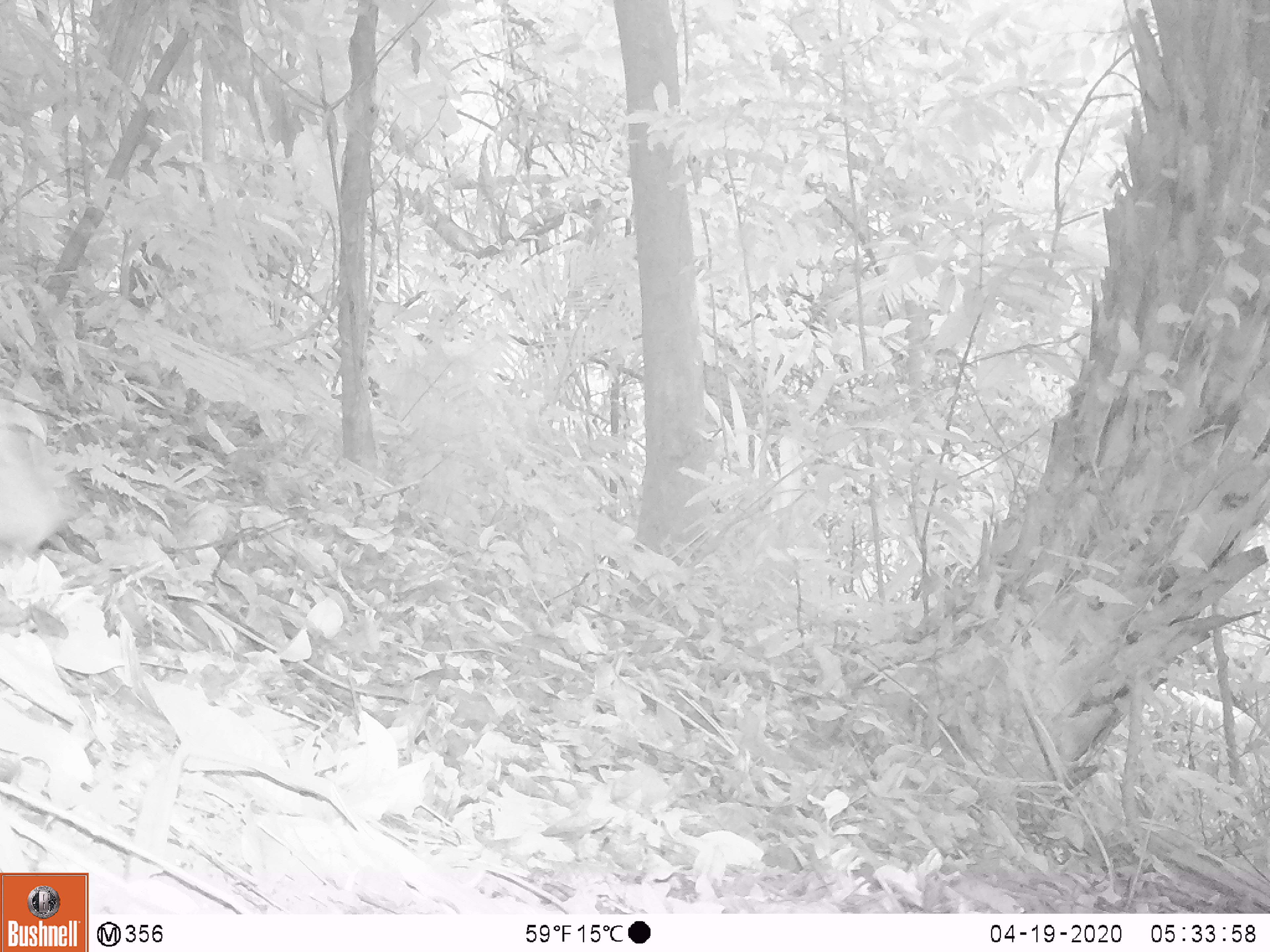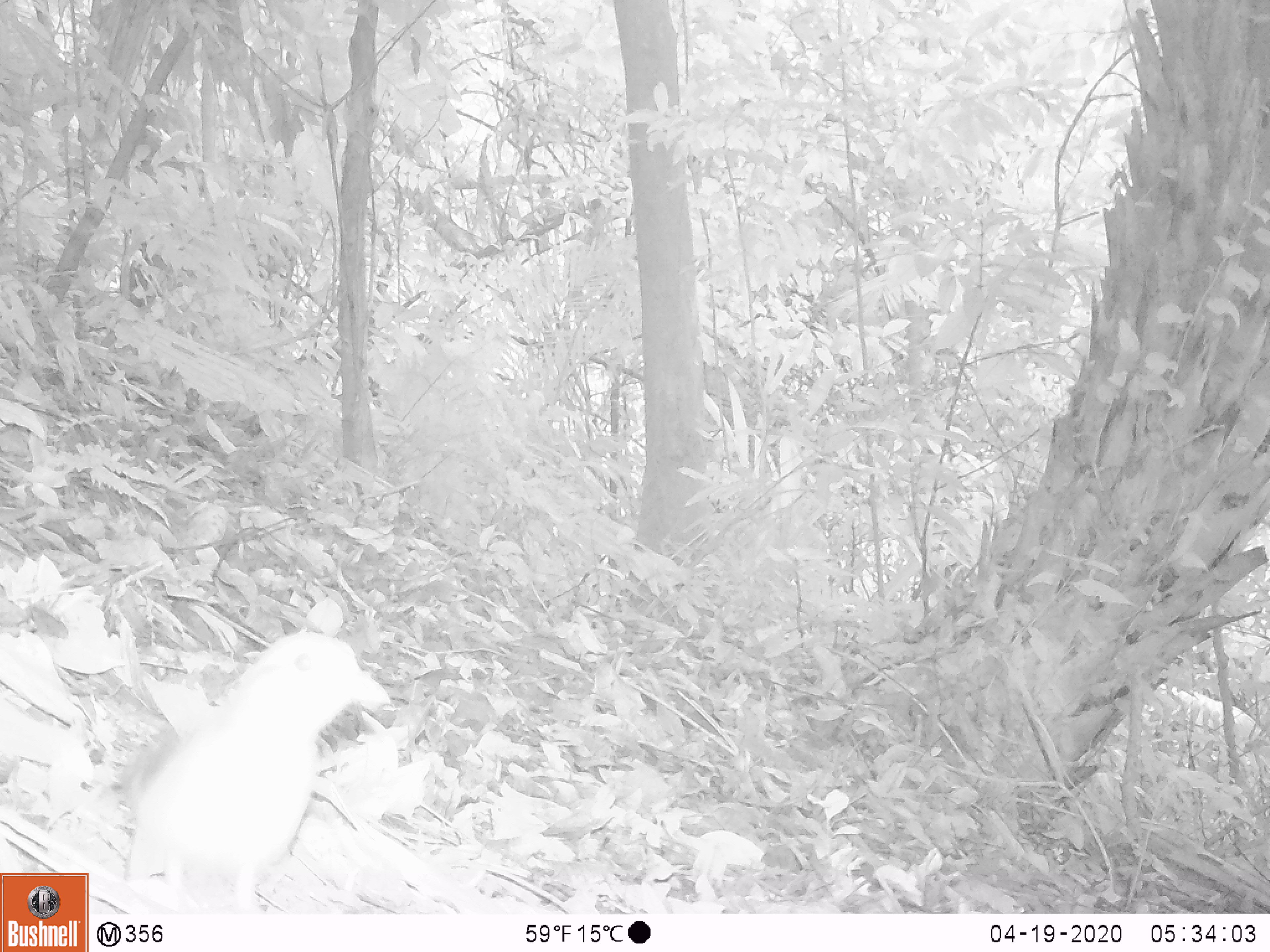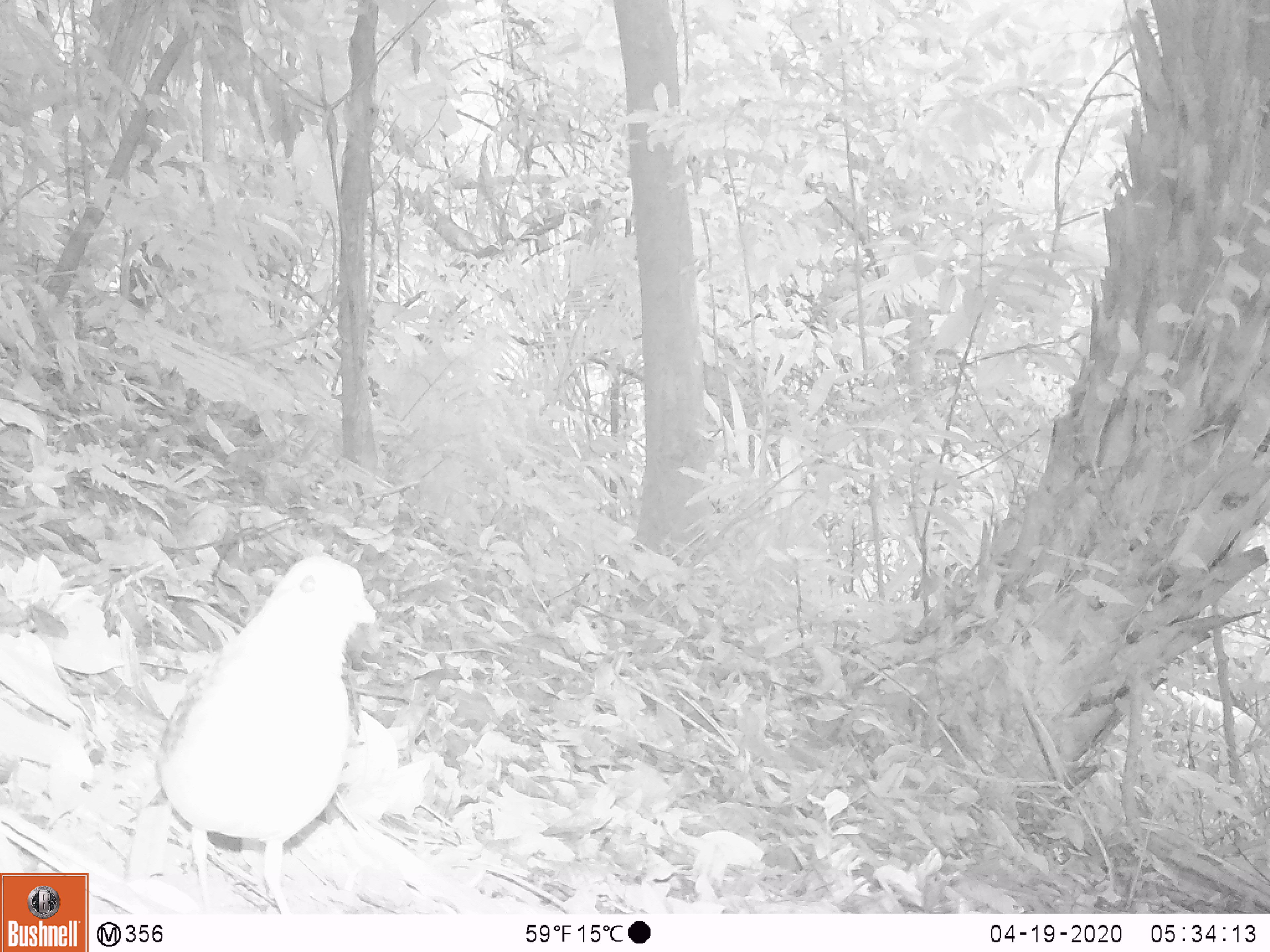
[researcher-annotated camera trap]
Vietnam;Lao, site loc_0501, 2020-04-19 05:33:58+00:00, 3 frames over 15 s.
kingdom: Animalia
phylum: Chordata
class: Aves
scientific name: Aves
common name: bird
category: unidentified bird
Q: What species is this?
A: Unidentified bird (bird) (Aves).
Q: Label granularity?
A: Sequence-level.